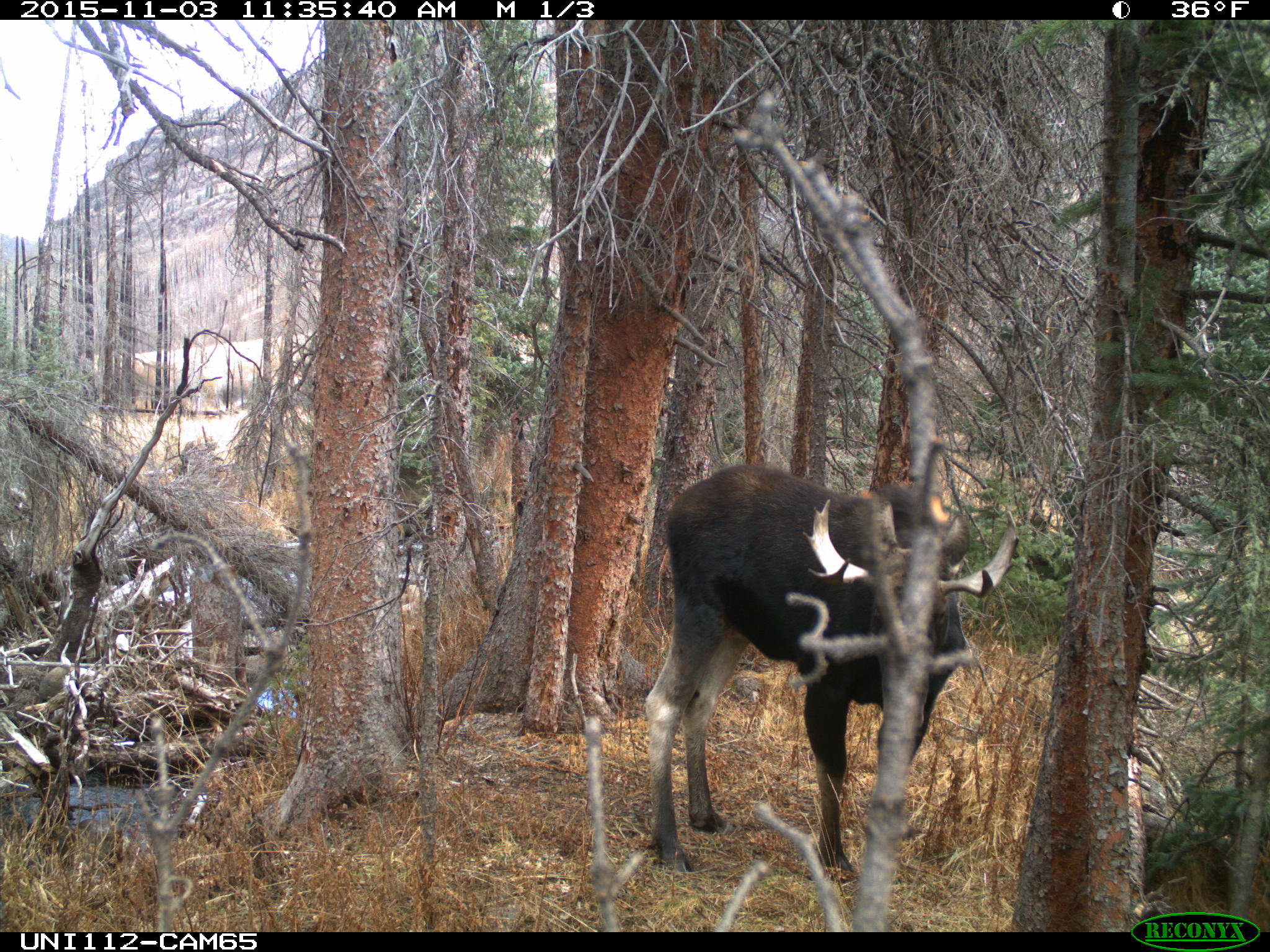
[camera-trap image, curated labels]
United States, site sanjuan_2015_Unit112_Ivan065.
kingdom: Animalia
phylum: Chordata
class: Mammalia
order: Artiodactyla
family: Cervidae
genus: Alces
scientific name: Alces alces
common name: moose